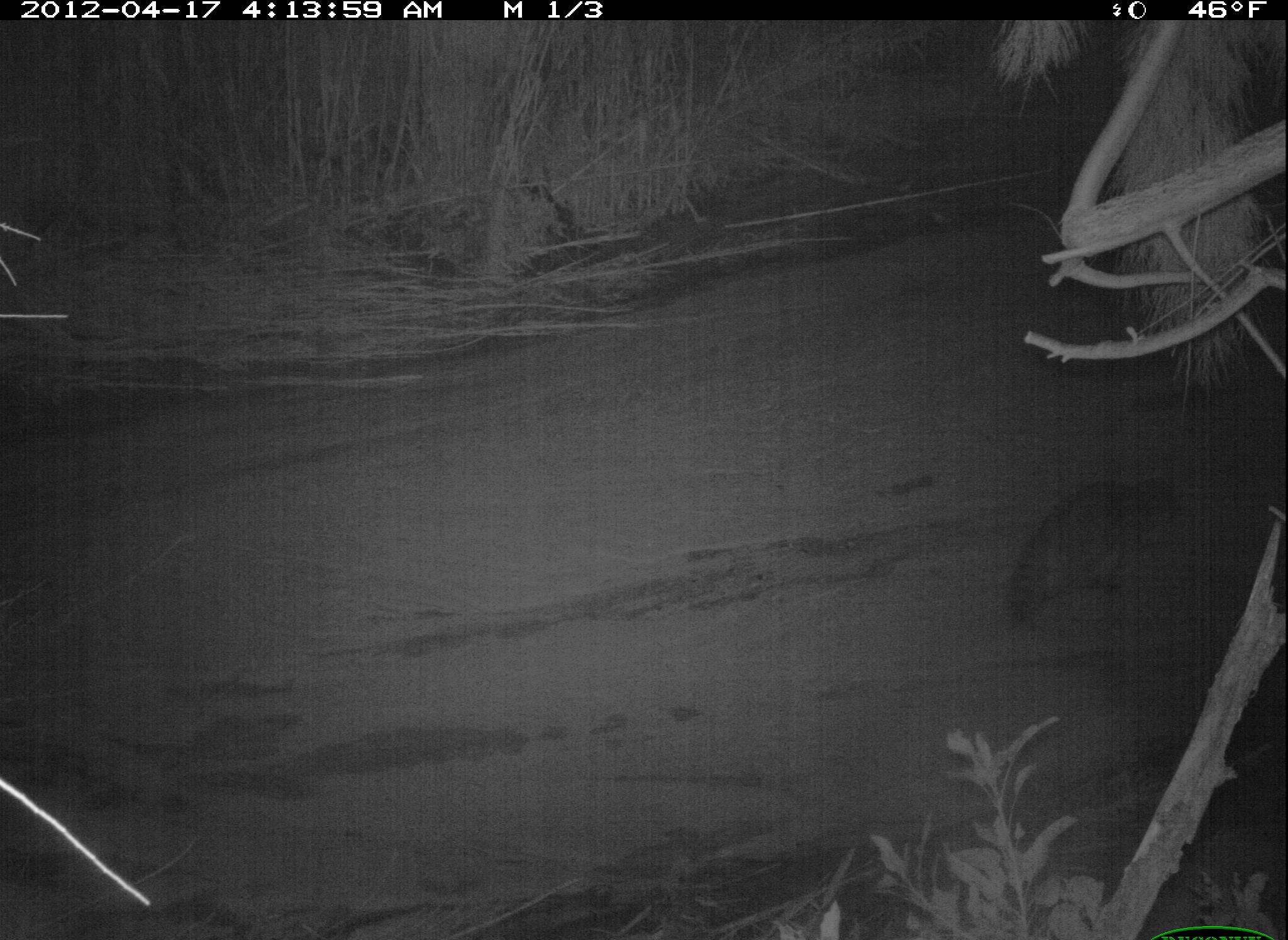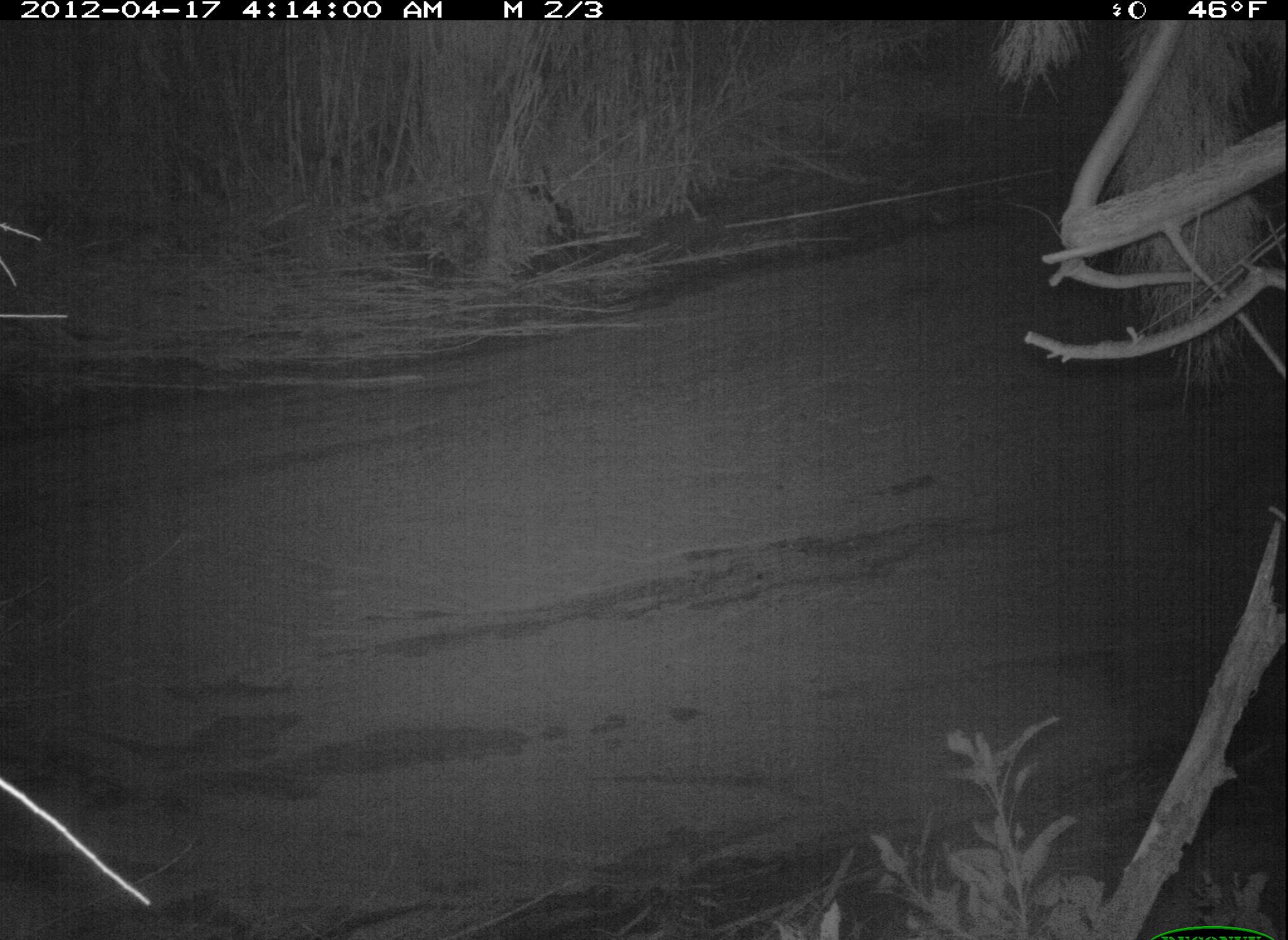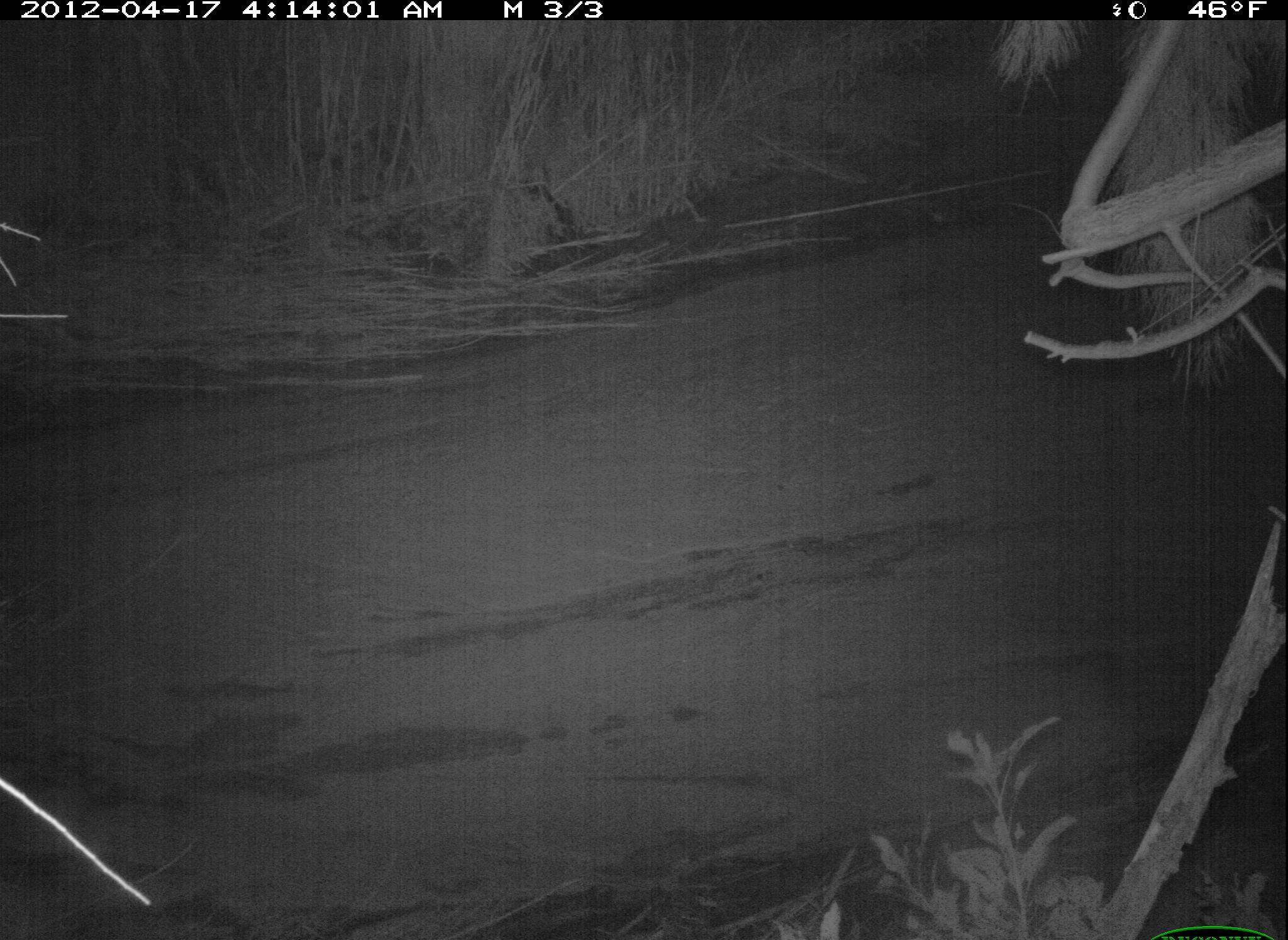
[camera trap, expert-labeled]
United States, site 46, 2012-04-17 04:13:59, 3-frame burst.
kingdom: Animalia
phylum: Chordata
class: Mammalia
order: Carnivora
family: Procyonidae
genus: Procyon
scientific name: Procyon lotor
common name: raccoon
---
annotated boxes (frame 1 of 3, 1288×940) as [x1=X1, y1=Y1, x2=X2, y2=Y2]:
raccoon: [x1=983, y1=454, x2=1209, y2=643]